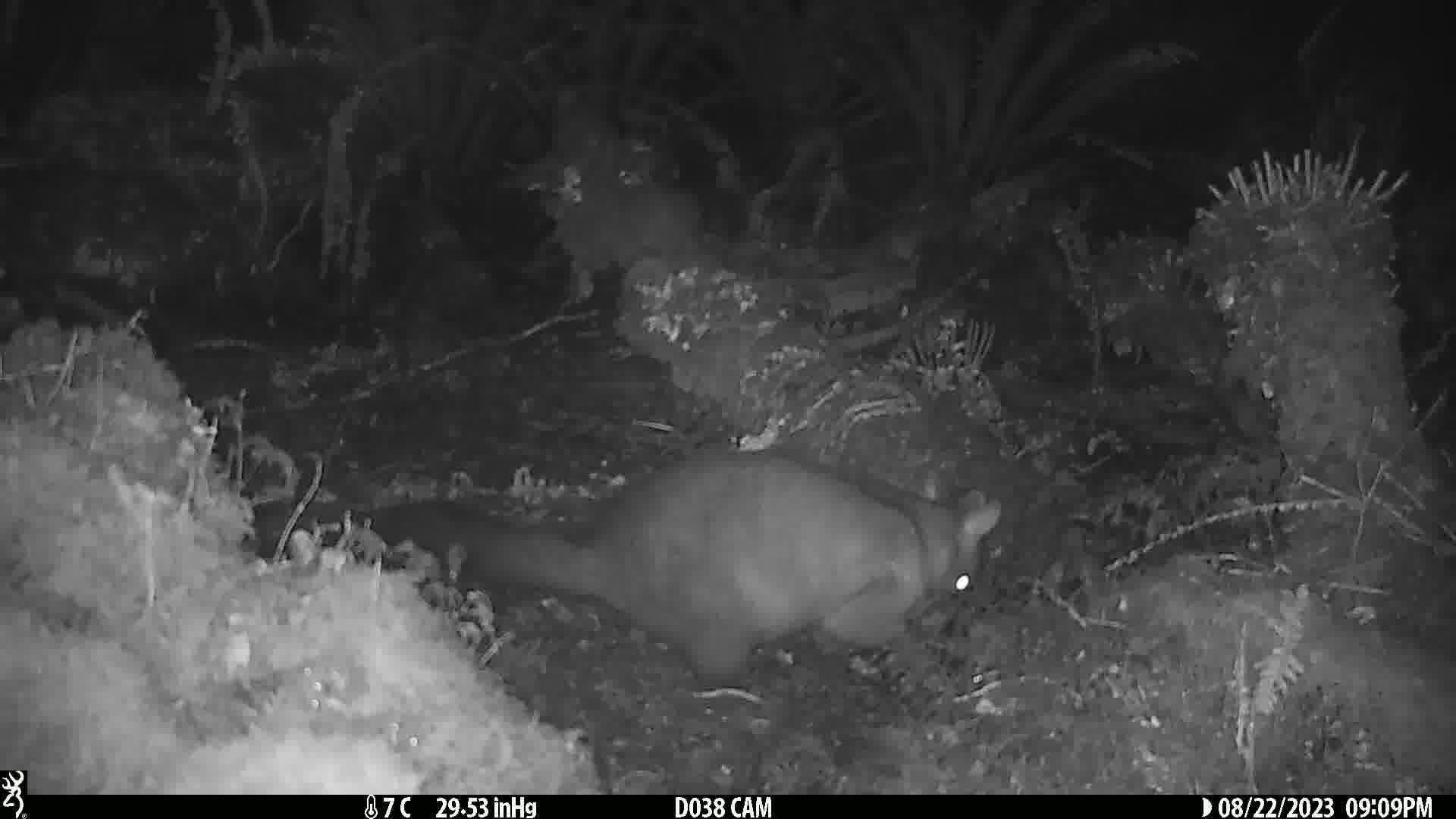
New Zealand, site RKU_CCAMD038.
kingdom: Animalia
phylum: Chordata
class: Mammalia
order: Diprotodontia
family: Phalangeridae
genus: Trichosurus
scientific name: Trichosurus vulpecula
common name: common brushtail possum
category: possum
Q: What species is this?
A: Possum (common brushtail possum) (Trichosurus vulpecula).